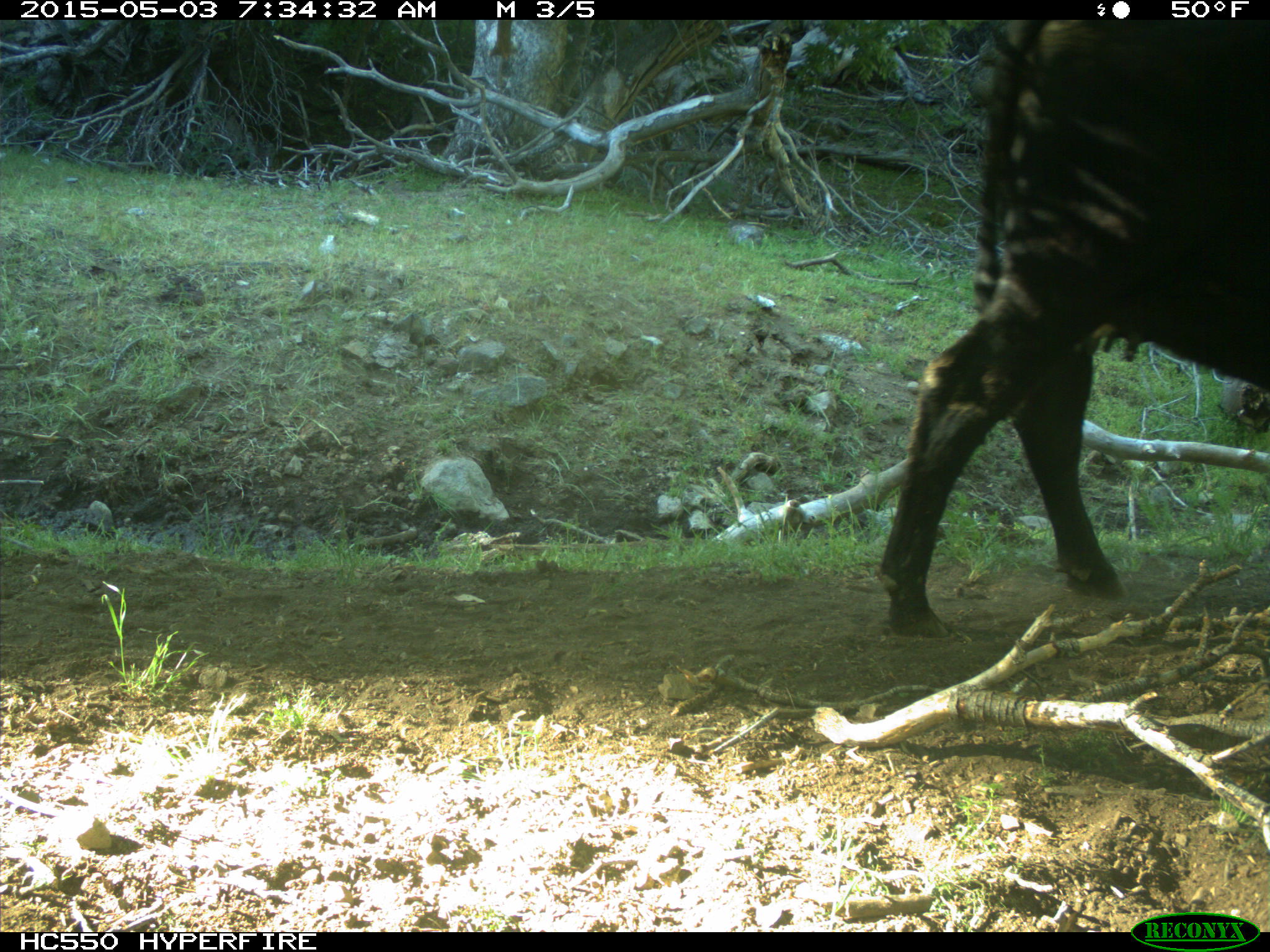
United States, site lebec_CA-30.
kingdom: Animalia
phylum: Chordata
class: Mammalia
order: Artiodactyla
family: Bovidae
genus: Bos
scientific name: Bos taurus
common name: domestic cow